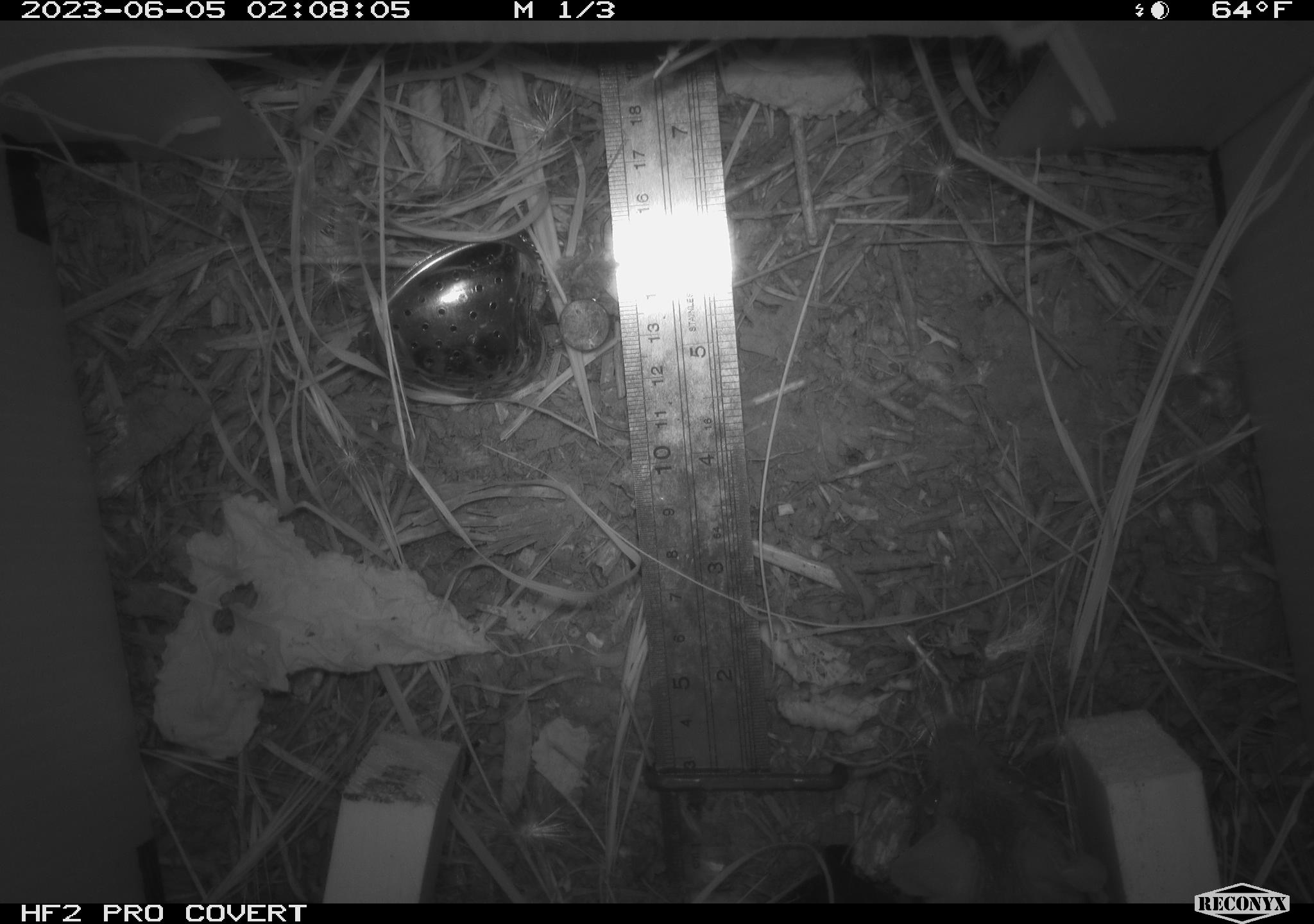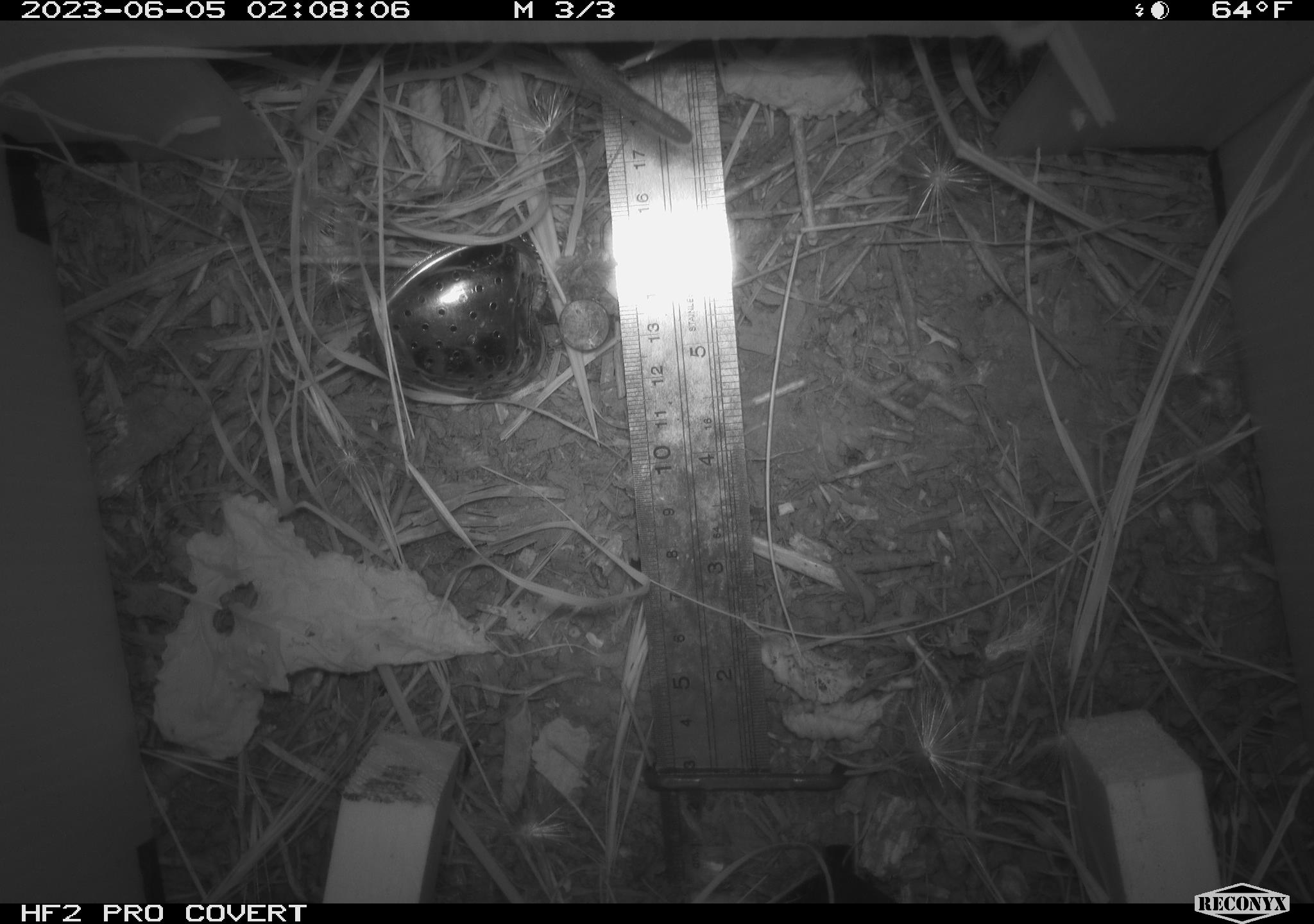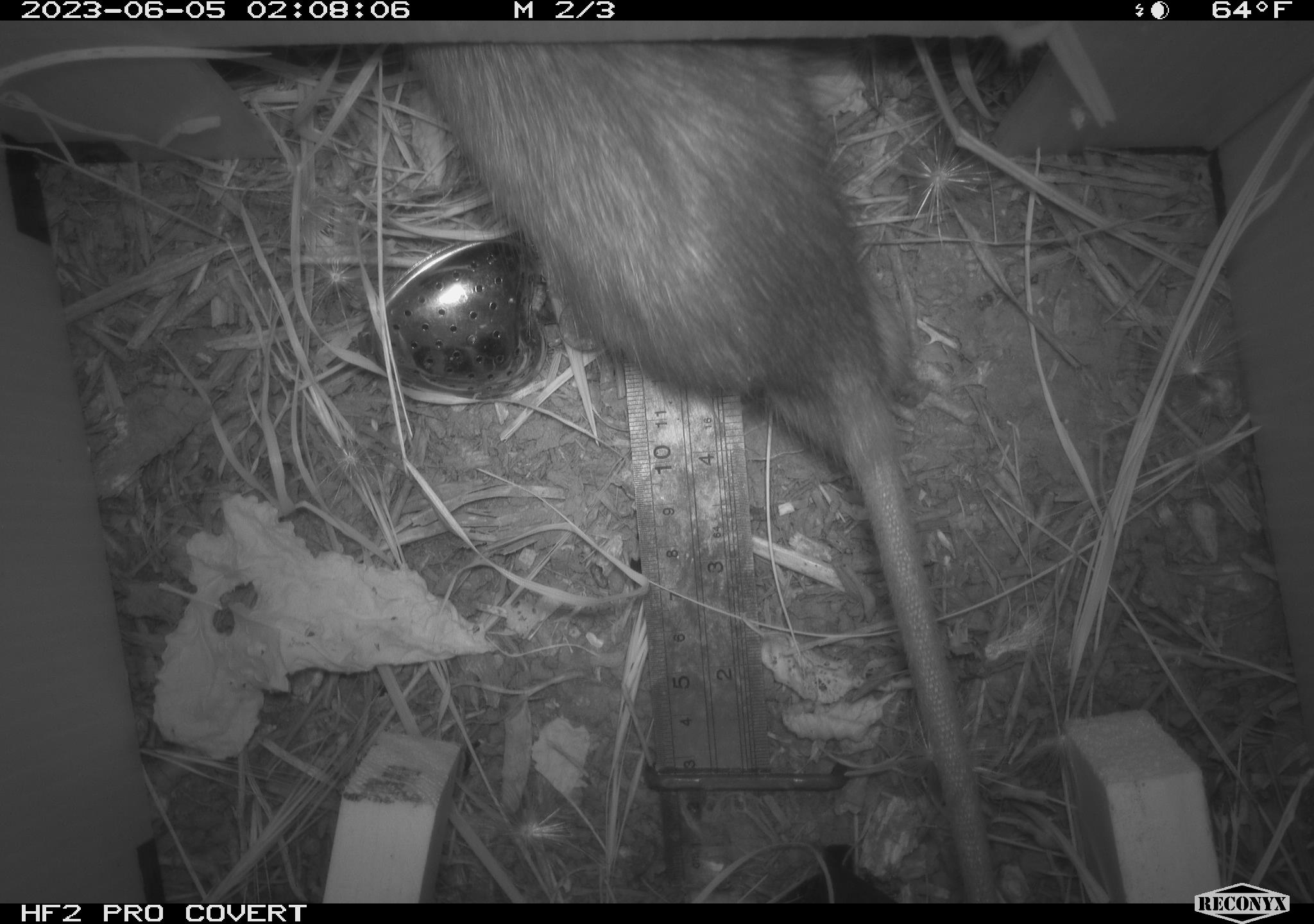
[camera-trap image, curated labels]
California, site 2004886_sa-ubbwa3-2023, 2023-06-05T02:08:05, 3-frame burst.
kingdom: Animalia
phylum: Chordata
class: Mammalia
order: Rodentia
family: Muridae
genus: Rattus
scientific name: Rattus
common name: rat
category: rattus species